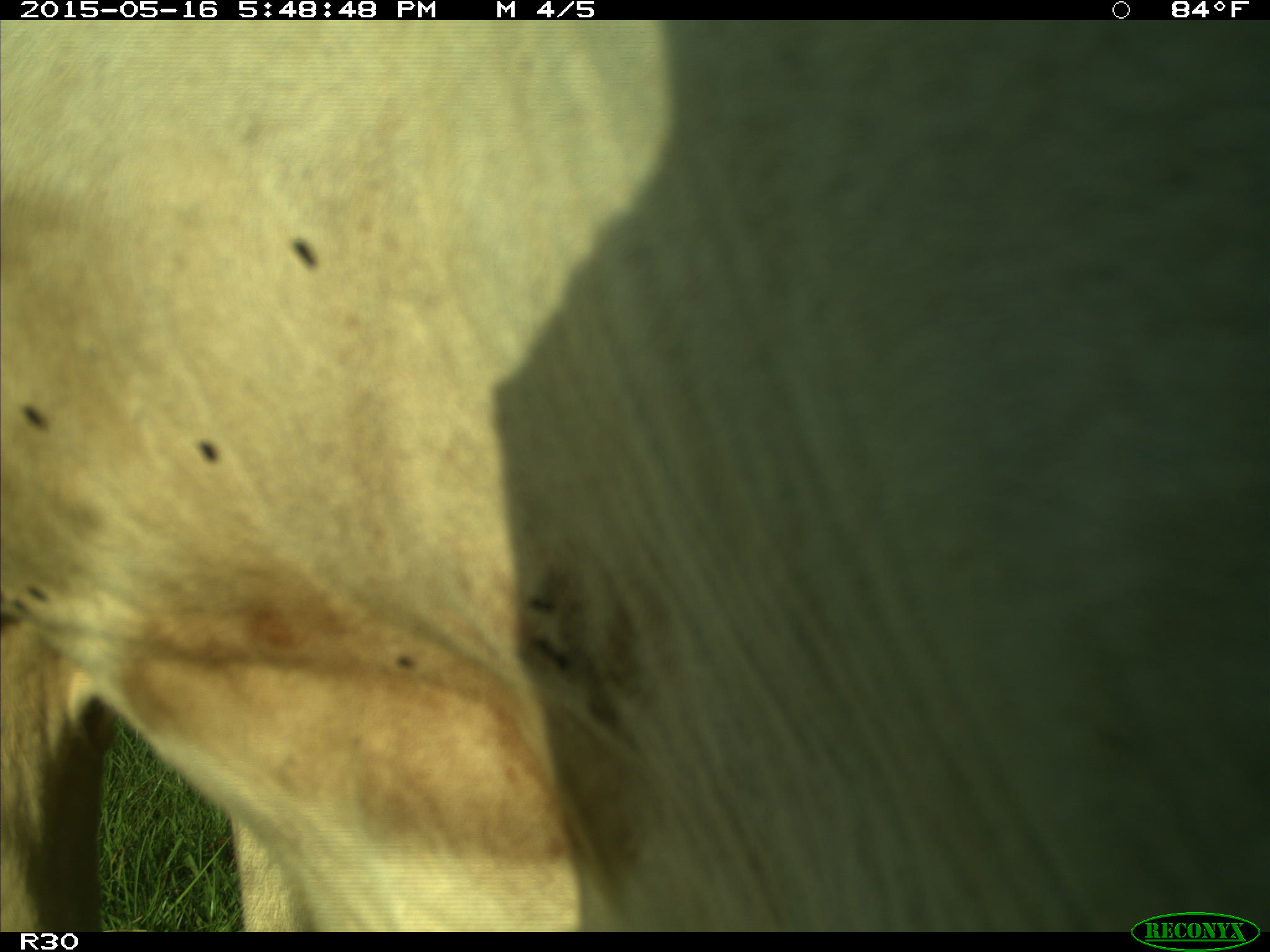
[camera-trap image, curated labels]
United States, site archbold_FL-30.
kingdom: Animalia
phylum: Chordata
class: Mammalia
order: Artiodactyla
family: Bovidae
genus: Bos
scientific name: Bos taurus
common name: domestic cow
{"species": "Bos taurus (domestic cow)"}